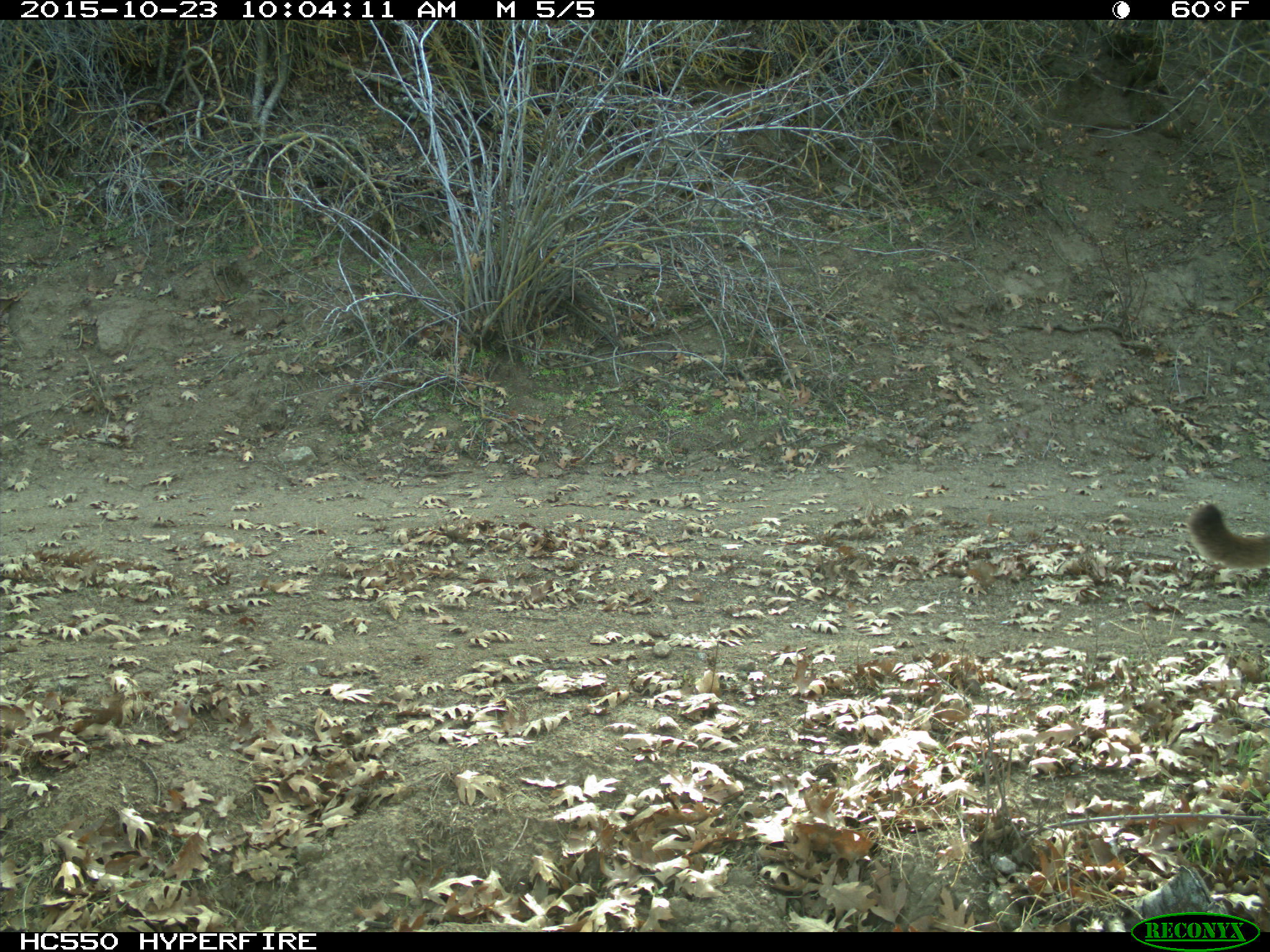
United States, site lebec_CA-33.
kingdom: Animalia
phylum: Chordata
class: Mammalia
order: Carnivora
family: Felidae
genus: Puma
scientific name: Puma concolor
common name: mountain lion